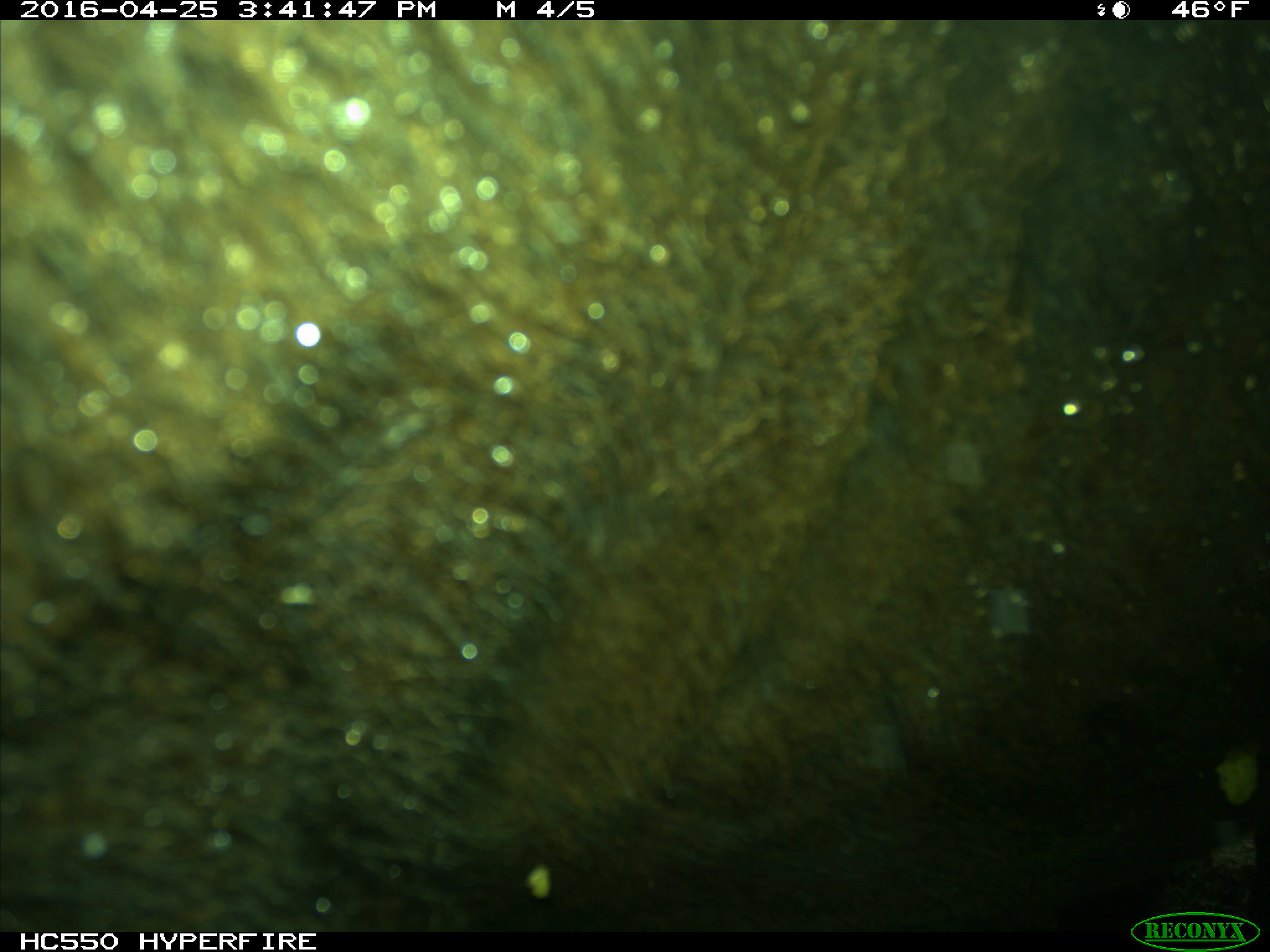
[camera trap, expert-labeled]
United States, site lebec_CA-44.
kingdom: Animalia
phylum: Chordata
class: Mammalia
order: Artiodactyla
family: Bovidae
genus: Bos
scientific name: Bos taurus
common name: domestic cow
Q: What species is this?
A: Bos taurus (domestic cow).